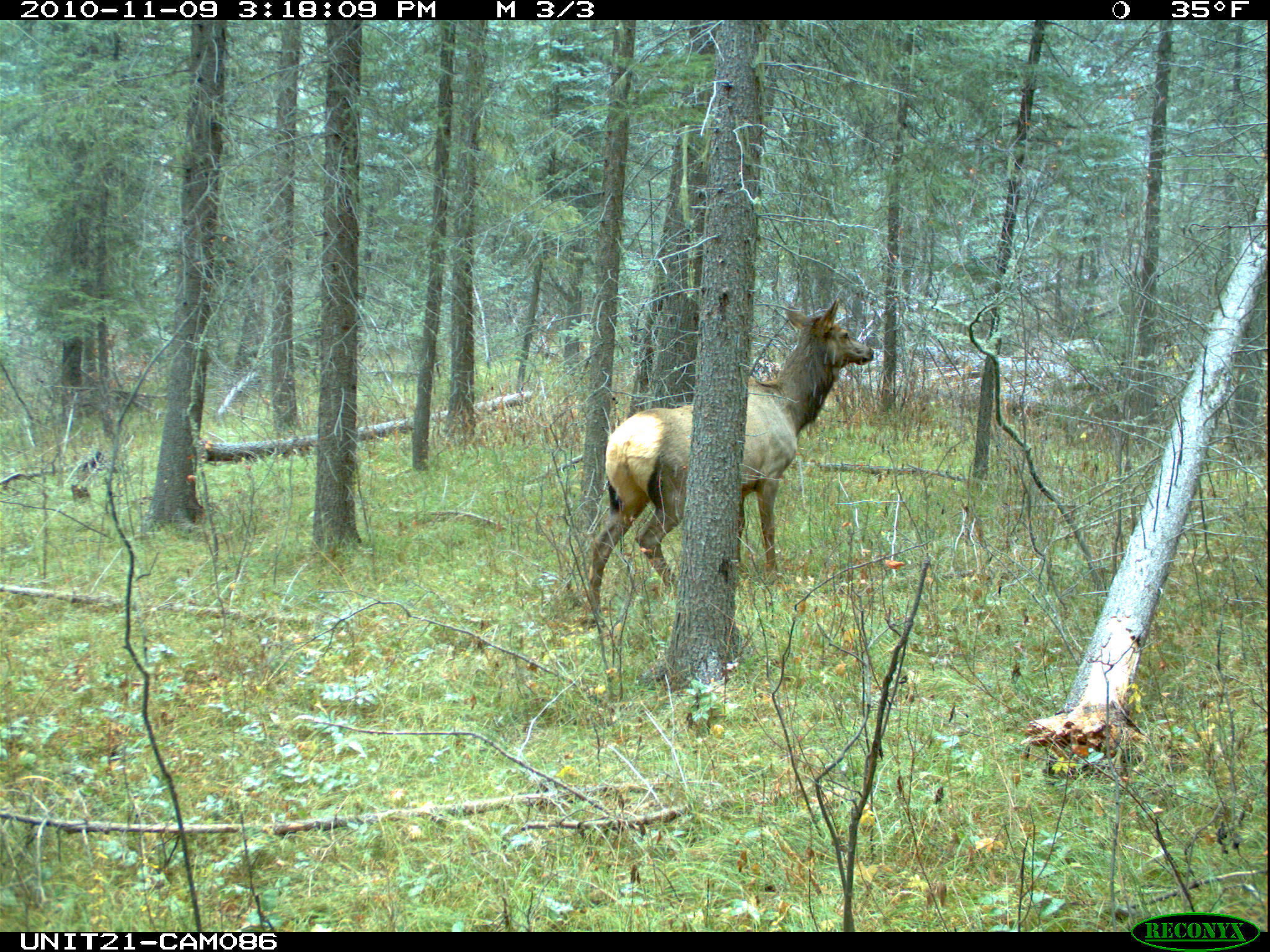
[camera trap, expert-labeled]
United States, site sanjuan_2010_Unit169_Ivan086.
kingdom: Animalia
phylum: Chordata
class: Mammalia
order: Artiodactyla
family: Cervidae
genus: Cervus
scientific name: Cervus elaphus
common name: red deer